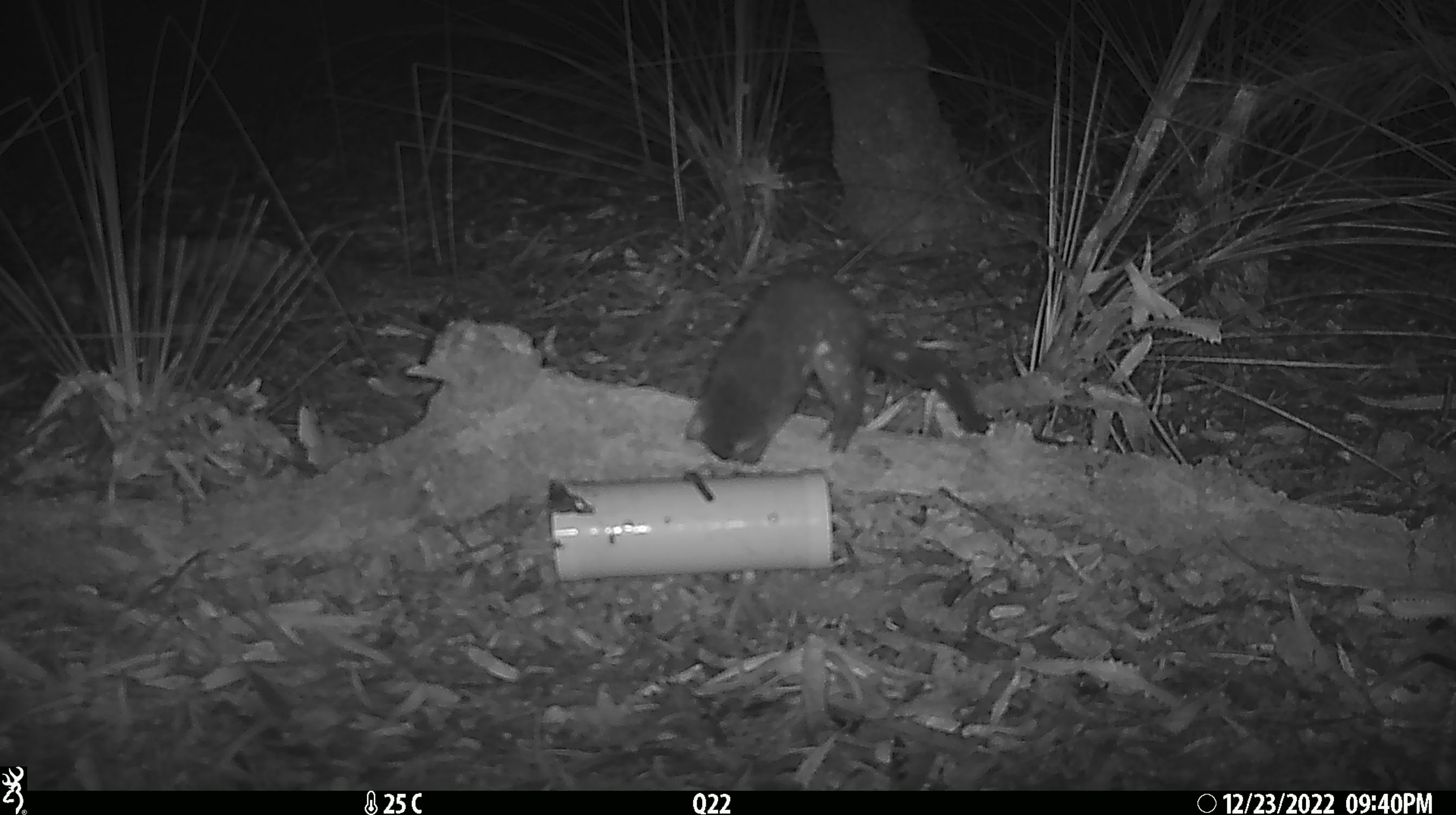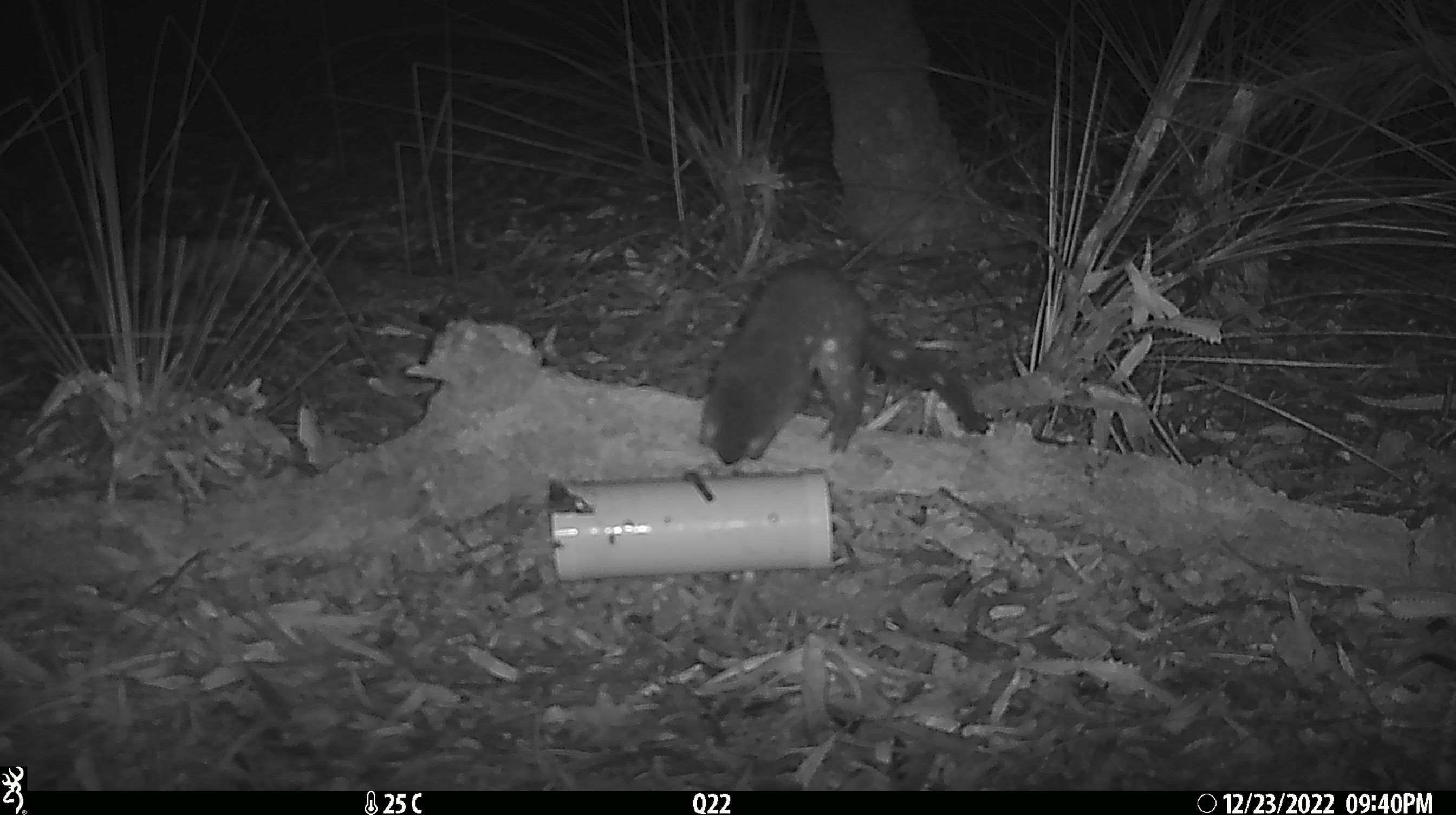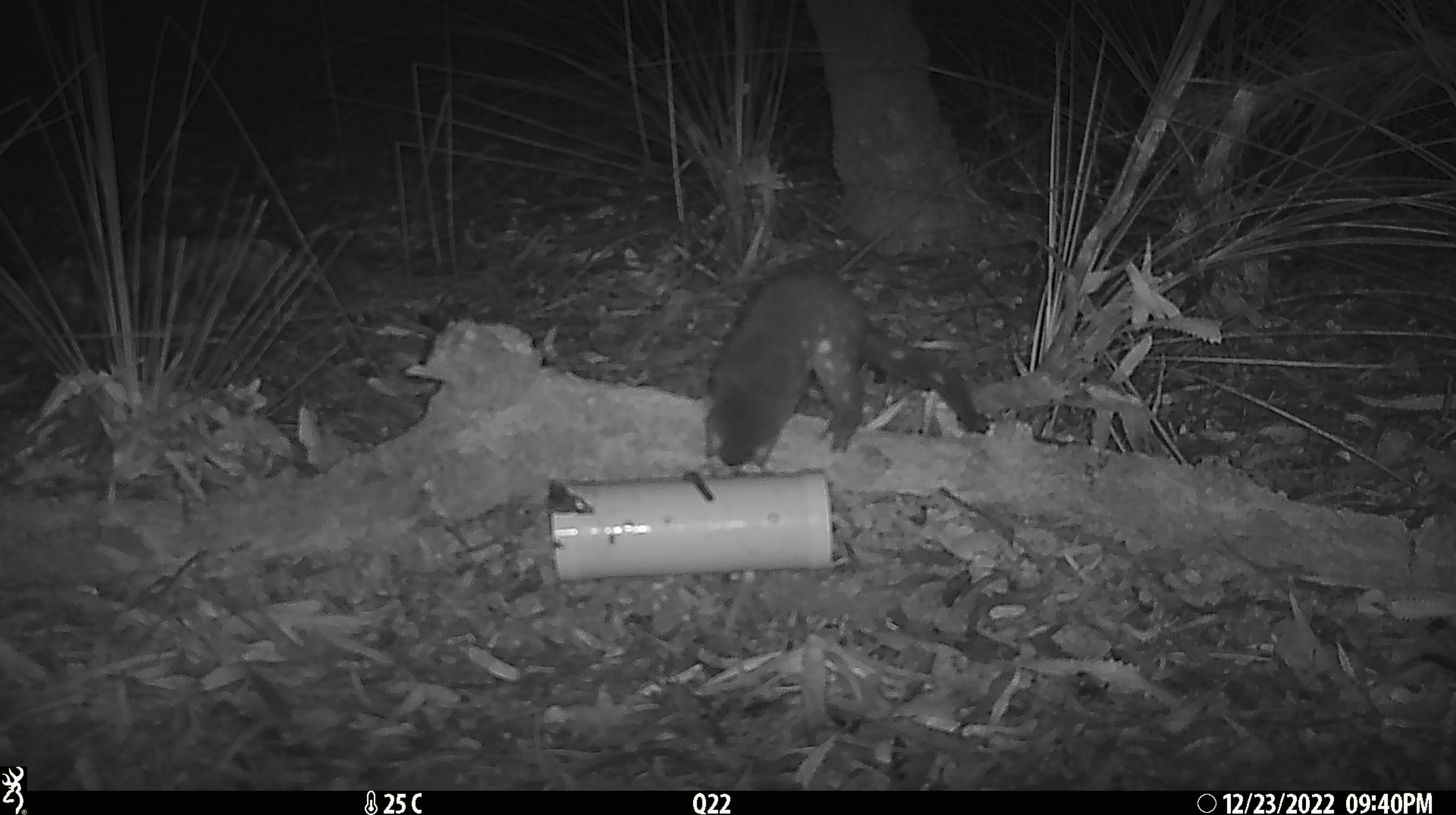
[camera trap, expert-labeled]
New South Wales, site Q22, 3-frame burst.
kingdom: Animalia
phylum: Chordata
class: Mammalia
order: Dasyuromorphia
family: Dasyuridae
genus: Dasyurus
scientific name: Dasyurus maculatus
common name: spotted-tailed quoll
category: quoll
Quoll (spotted-tailed quoll) (Dasyurus maculatus).